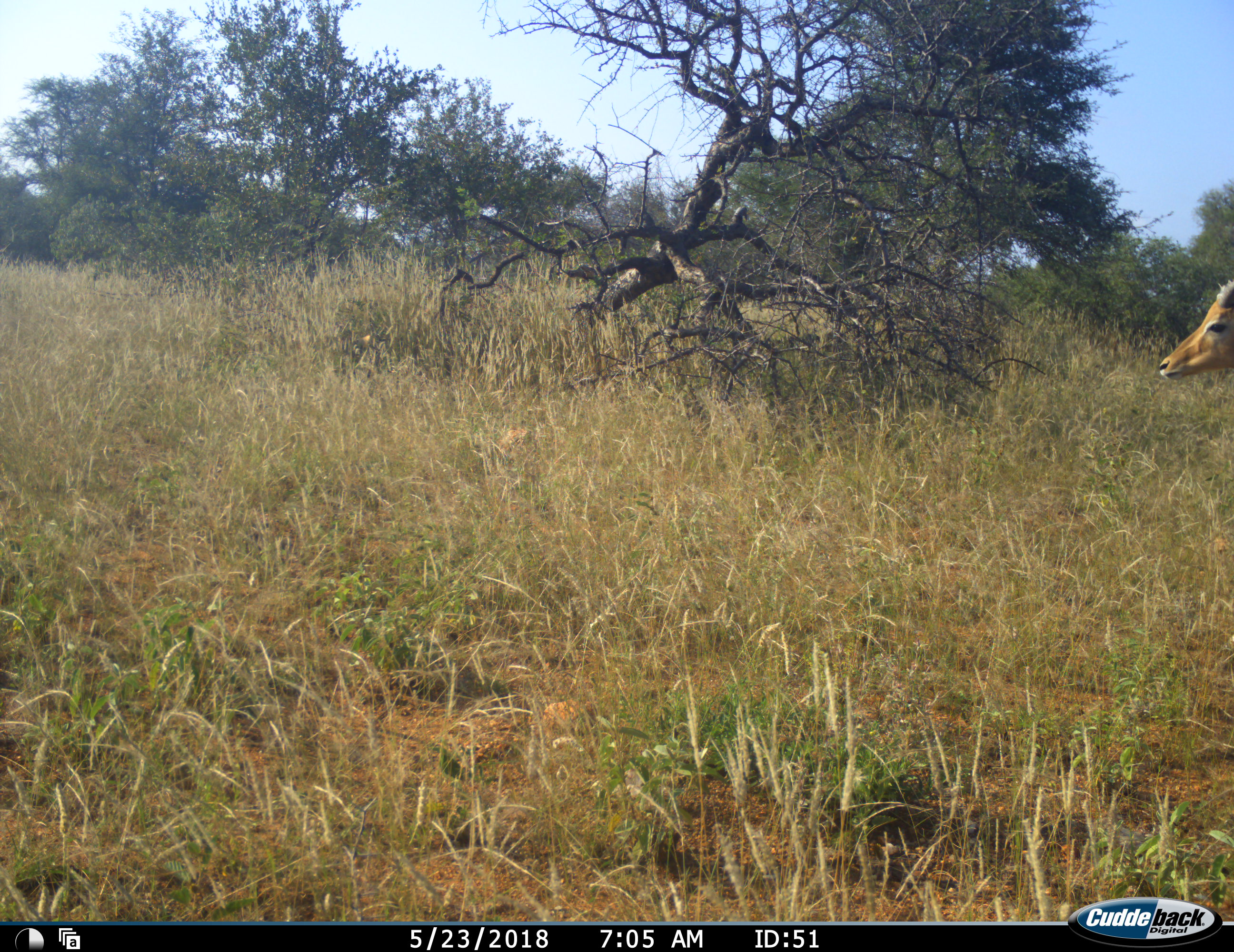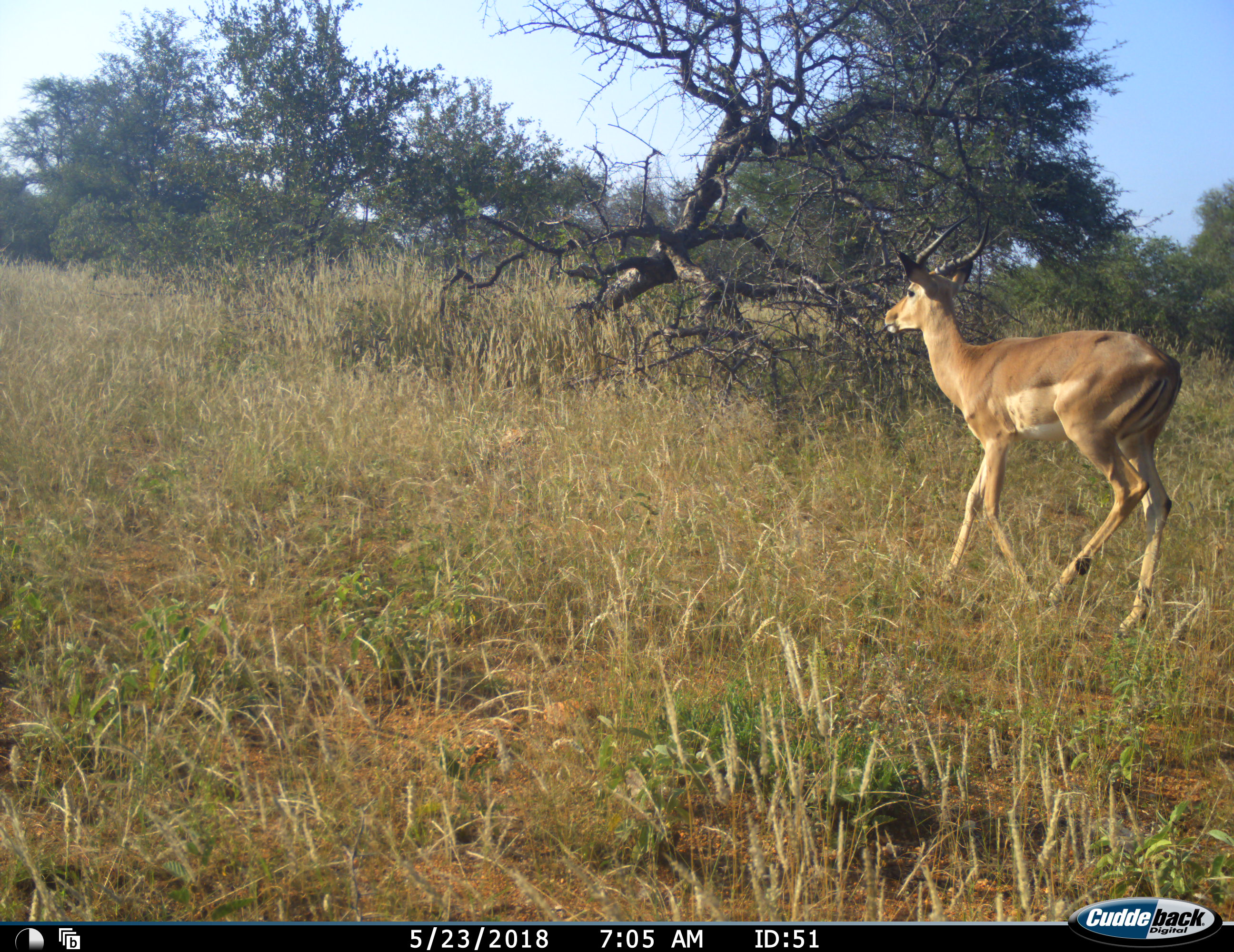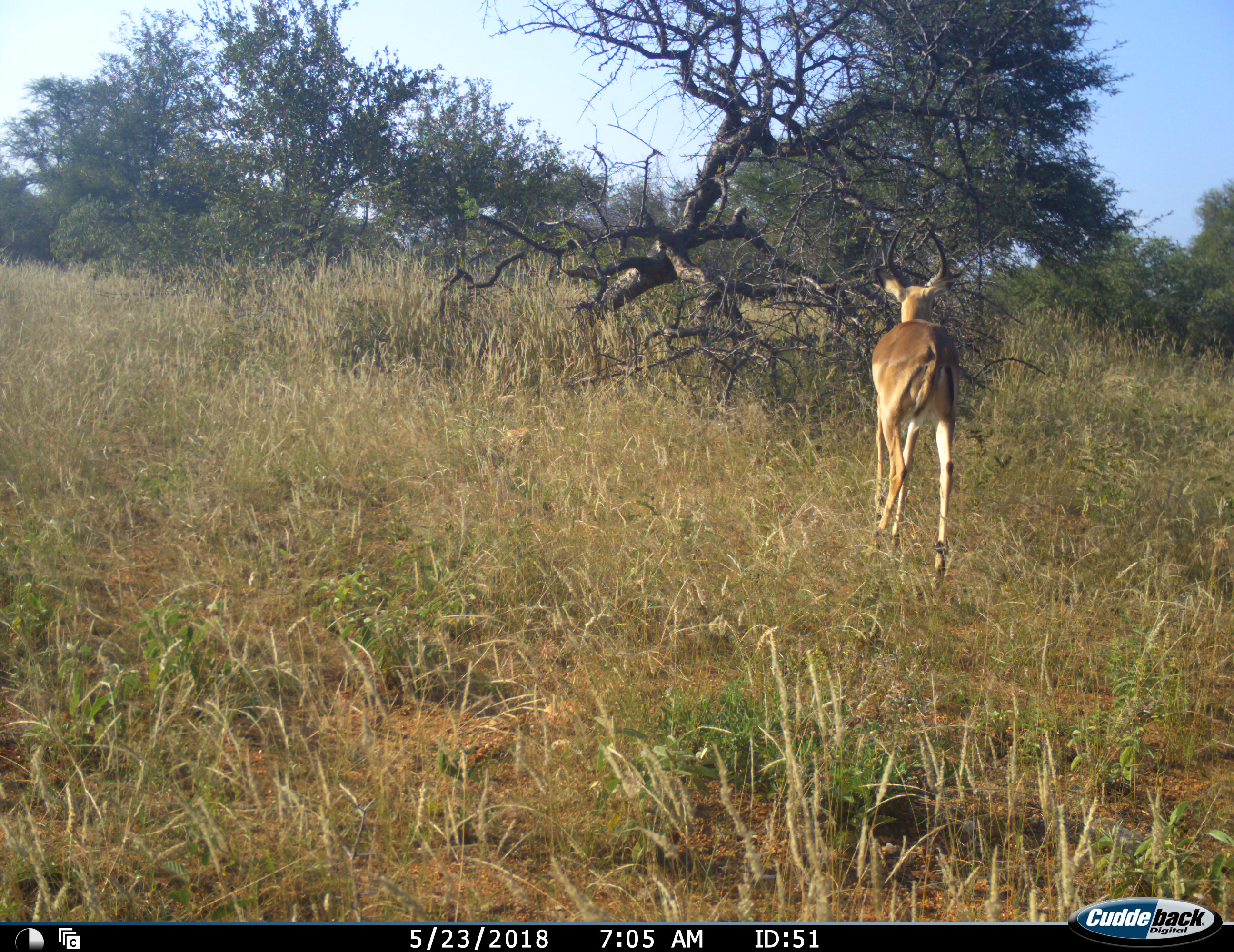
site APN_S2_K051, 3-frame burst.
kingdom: Animalia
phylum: Chordata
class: Mammalia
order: Artiodactyla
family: Bovidae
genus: Aepyceros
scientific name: Aepyceros melampus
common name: impala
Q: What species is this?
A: Impala (Aepyceros melampus).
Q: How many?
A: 1.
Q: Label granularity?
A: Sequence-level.